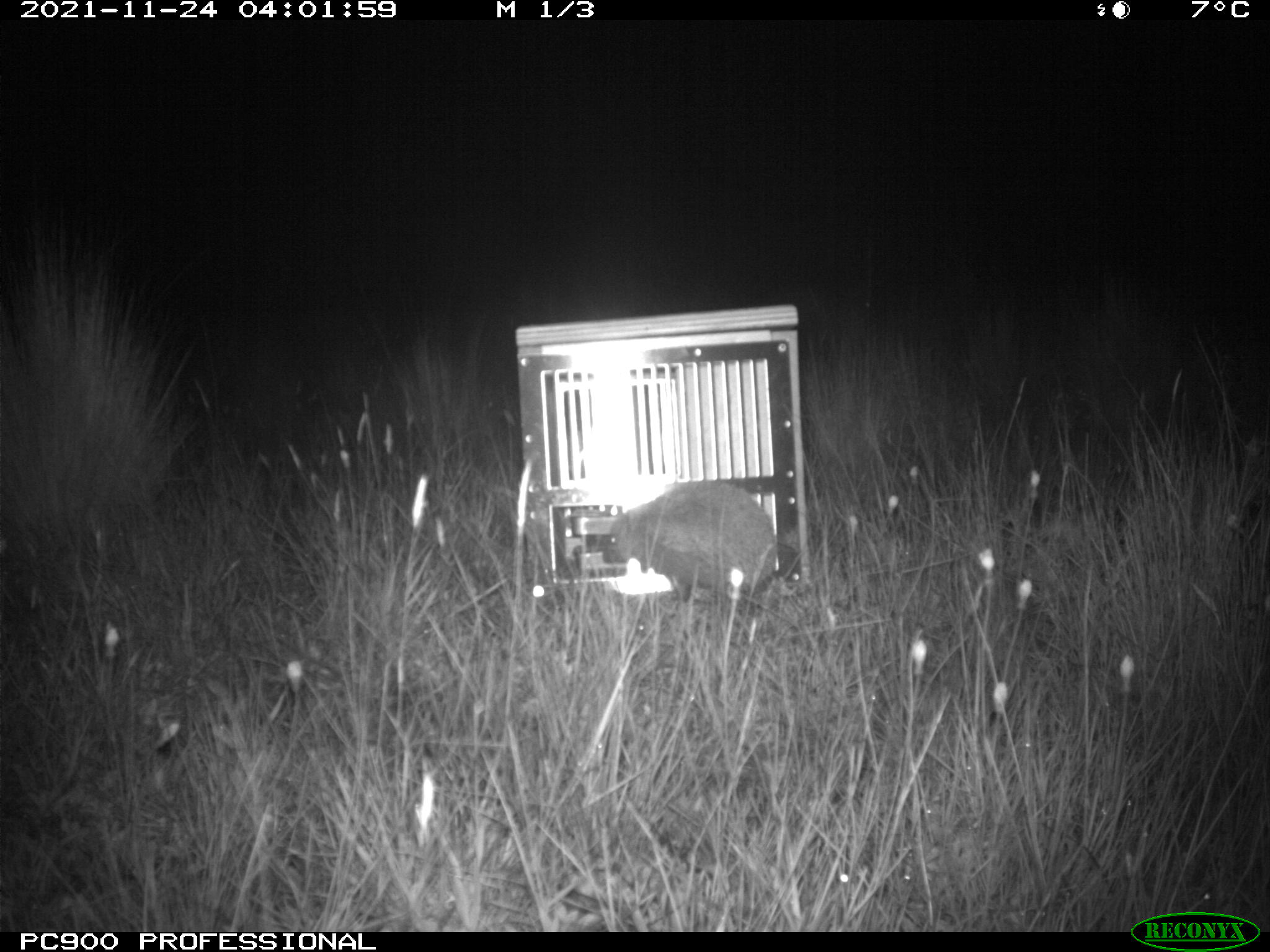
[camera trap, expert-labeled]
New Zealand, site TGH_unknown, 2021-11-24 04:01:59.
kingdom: Animalia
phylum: Chordata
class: Mammalia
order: Eulipotyphla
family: Erinaceidae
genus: Erinaceus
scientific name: Erinaceus europaeus europaeus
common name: european hedgehog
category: hedgehog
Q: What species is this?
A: Hedgehog (european hedgehog) (Erinaceus europaeus europaeus).